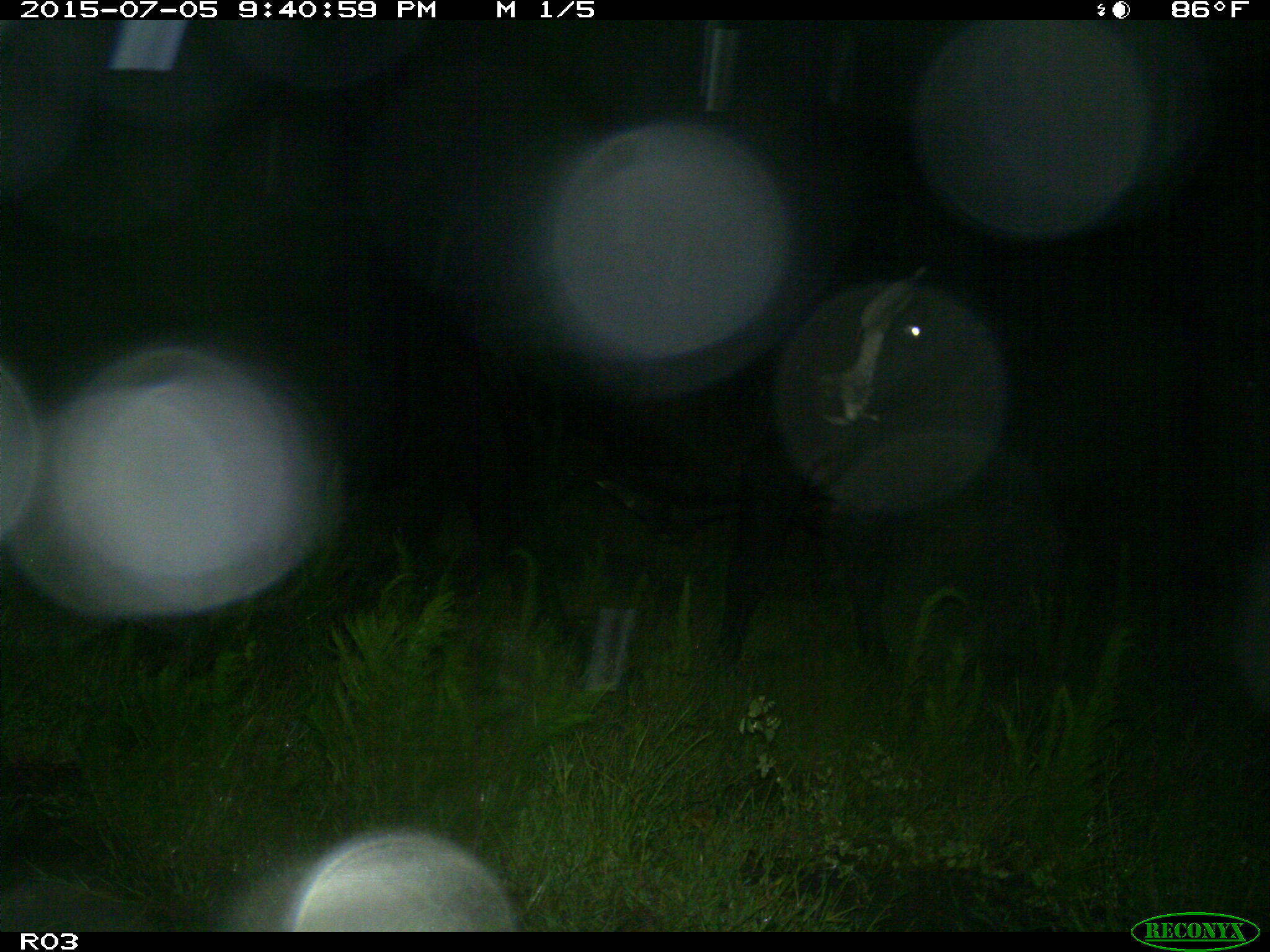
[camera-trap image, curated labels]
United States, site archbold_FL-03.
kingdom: Animalia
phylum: Chordata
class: Mammalia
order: Artiodactyla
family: Bovidae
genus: Bos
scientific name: Bos taurus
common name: domestic cow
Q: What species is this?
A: Bos taurus (domestic cow).